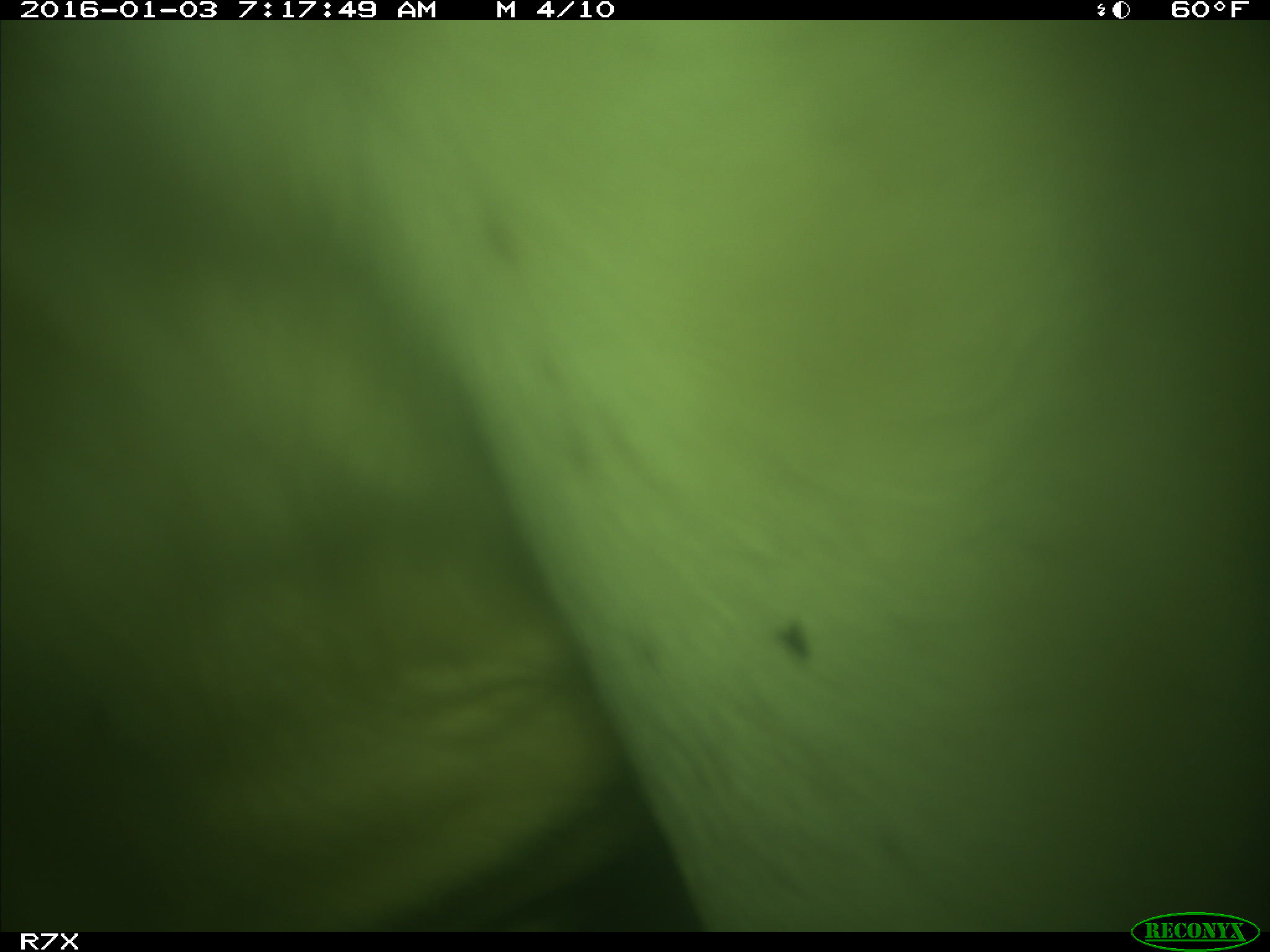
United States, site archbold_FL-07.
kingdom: Animalia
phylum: Chordata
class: Mammalia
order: Artiodactyla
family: Bovidae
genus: Bos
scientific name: Bos taurus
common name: domestic cow